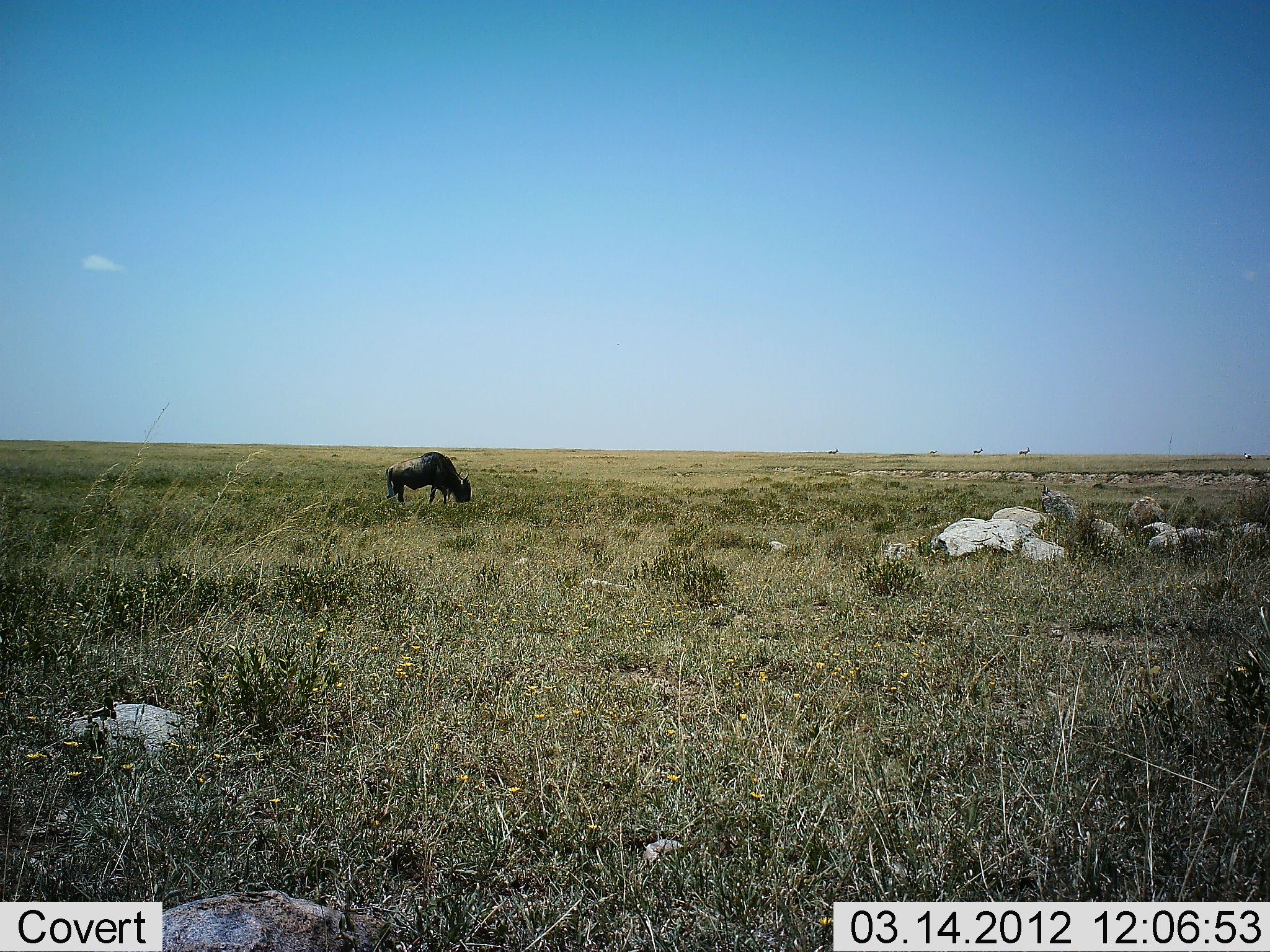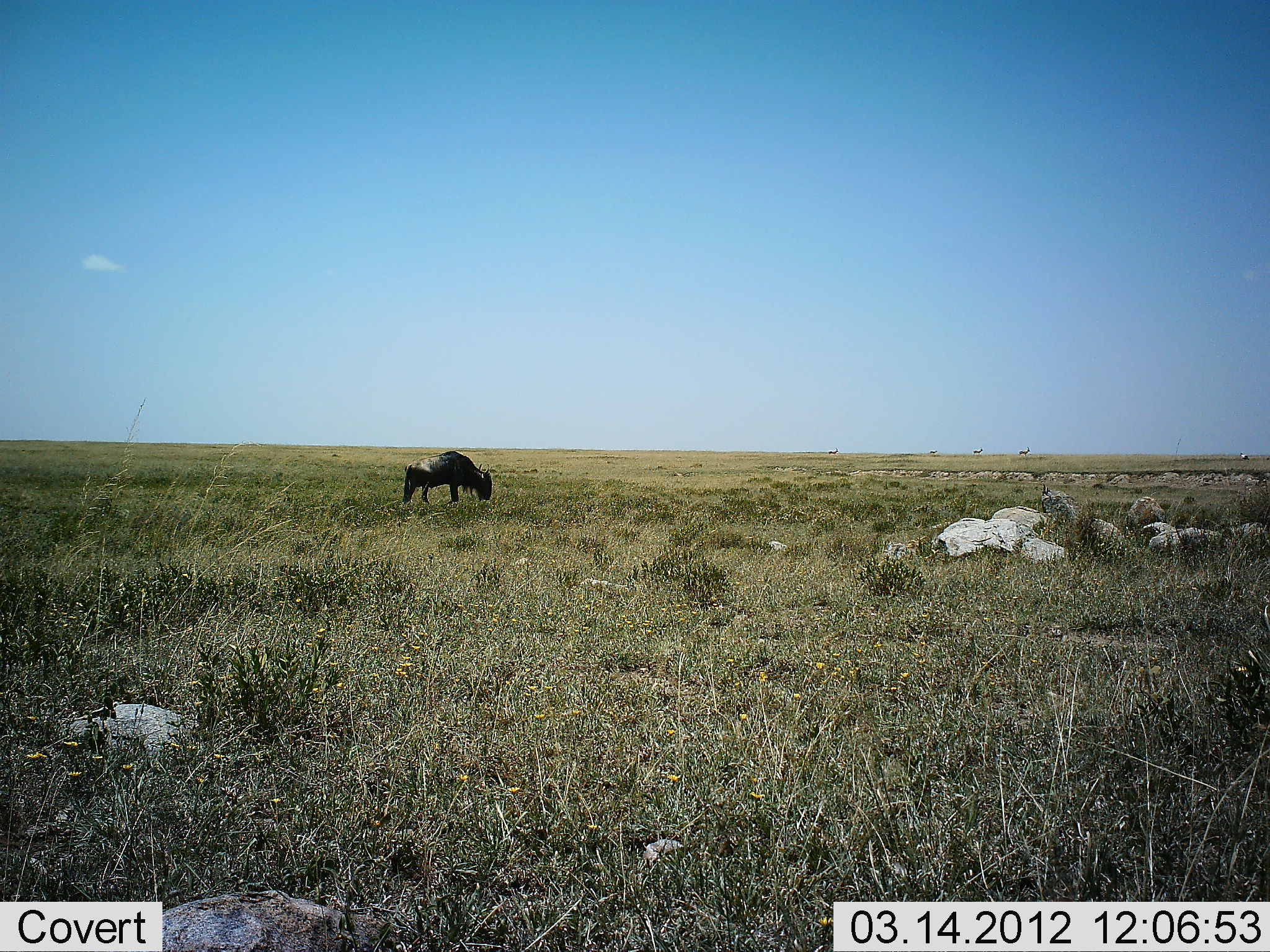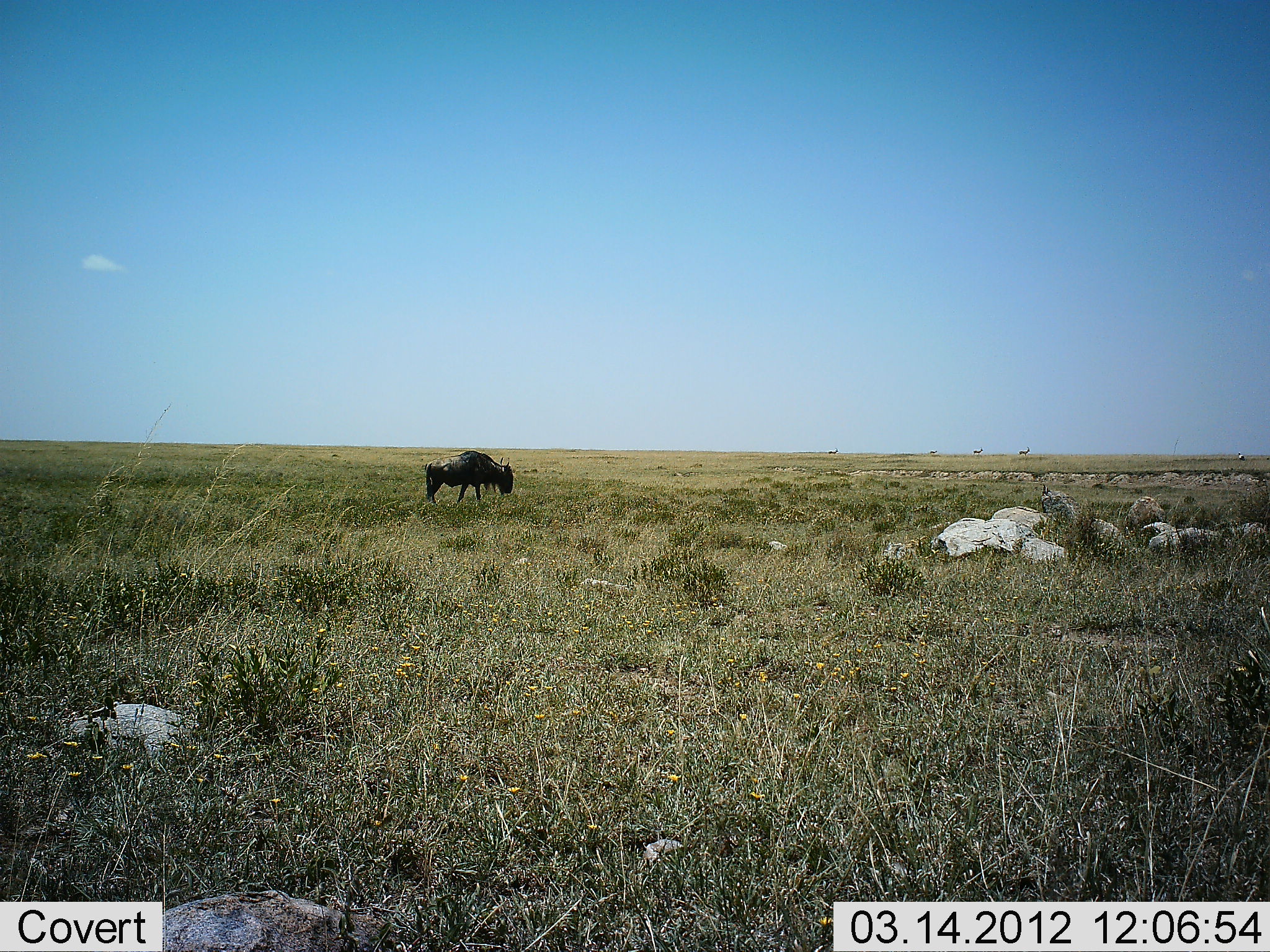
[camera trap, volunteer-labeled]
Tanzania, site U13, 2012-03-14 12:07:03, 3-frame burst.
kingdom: Animalia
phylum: Chordata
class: Mammalia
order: Artiodactyla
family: Bovidae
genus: Connochaetes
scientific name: Connochaetes taurinus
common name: blue wildebeest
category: wildebeest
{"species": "wildebeest (blue wildebeest) (Connochaetes taurinus)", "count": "1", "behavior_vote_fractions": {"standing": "12%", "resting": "0%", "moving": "41%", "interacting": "0%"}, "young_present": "0%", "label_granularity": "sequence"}